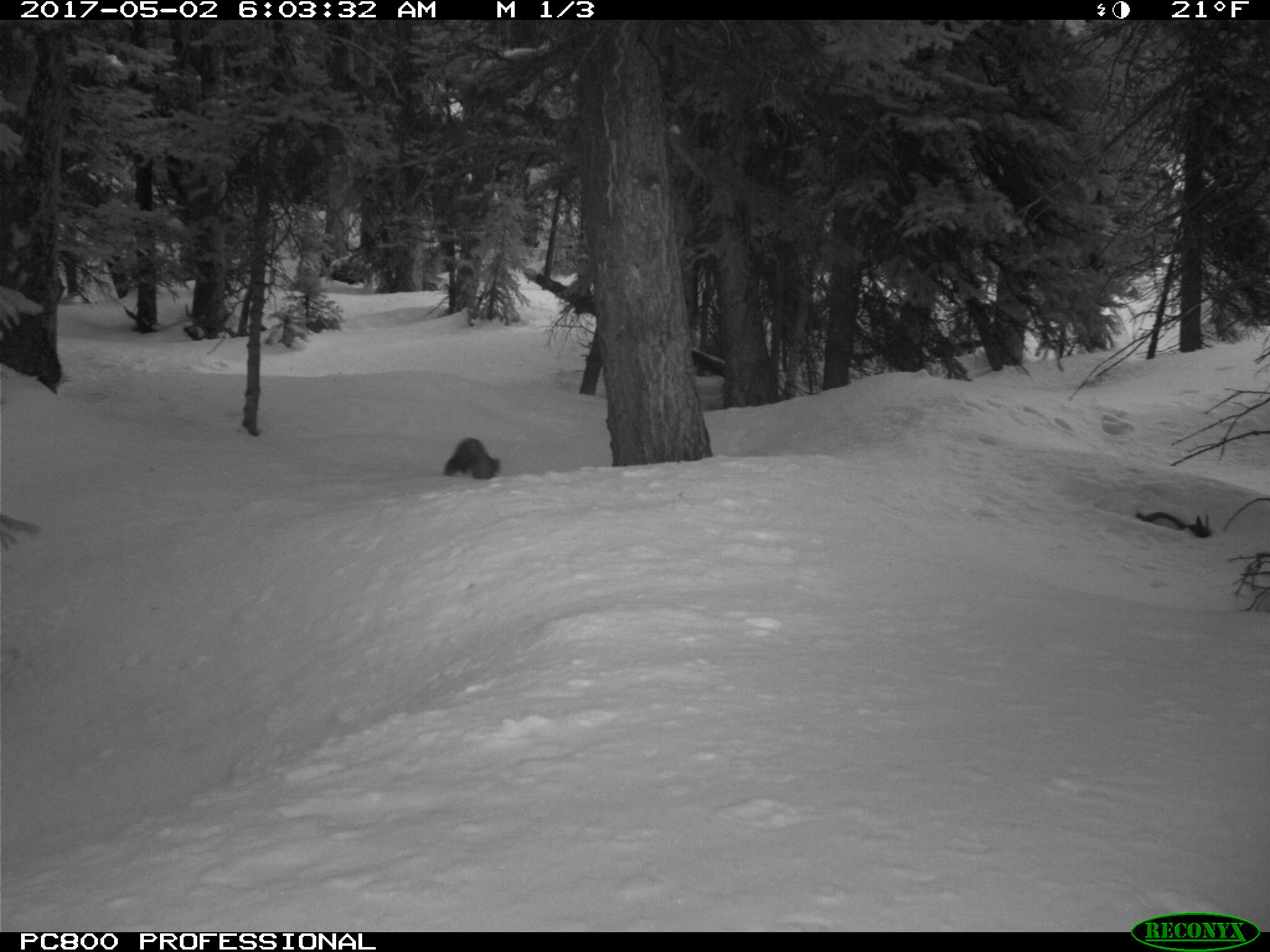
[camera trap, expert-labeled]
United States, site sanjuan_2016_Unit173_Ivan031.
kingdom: Animalia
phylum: Chordata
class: Mammalia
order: Carnivora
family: Mustelidae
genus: Martes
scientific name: Martes americana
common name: american marten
Martes americana (american marten).